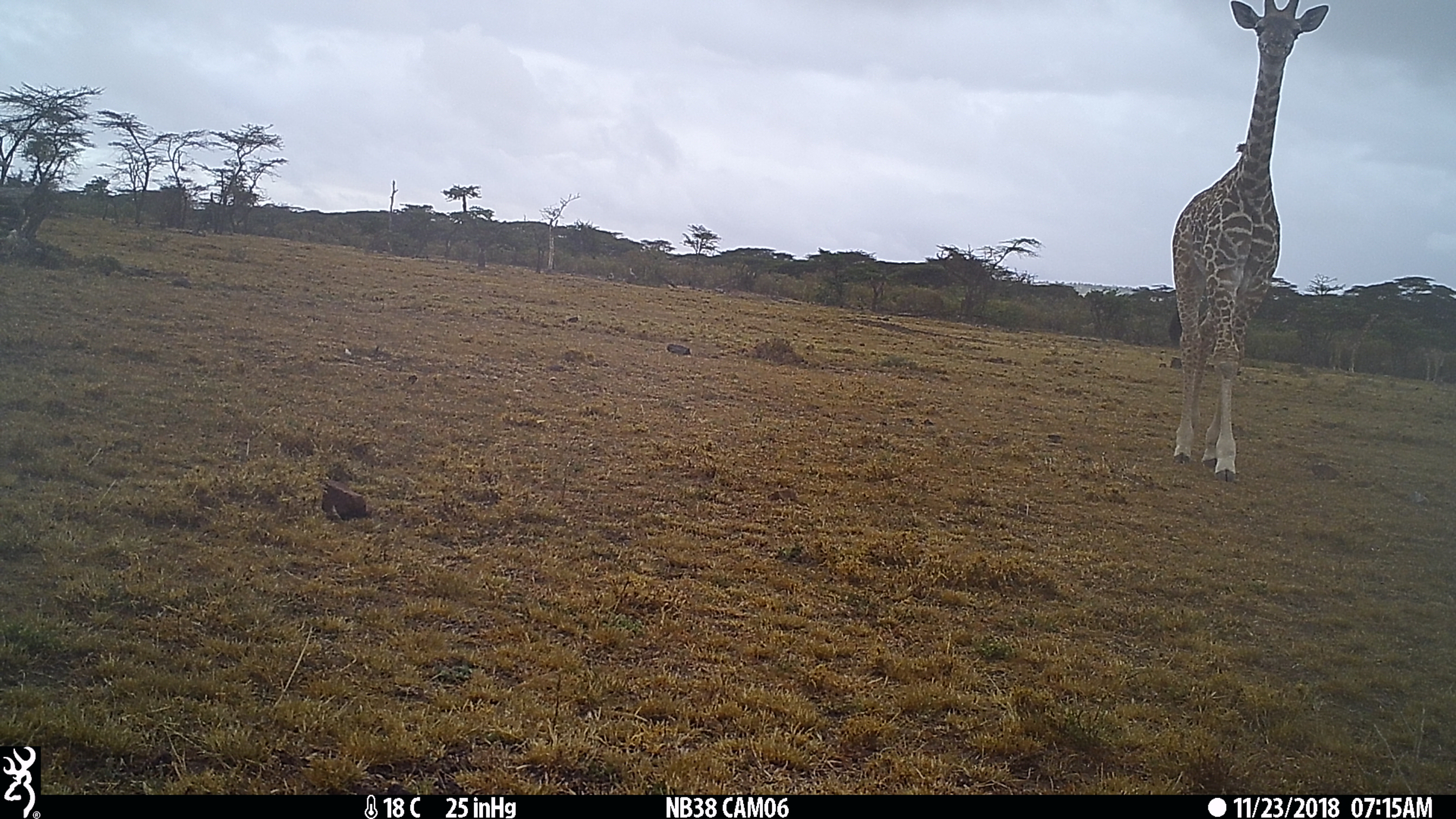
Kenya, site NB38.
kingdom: Animalia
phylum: Chordata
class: Mammalia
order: Artiodactyla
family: Giraffidae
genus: Giraffa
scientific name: Giraffa camelopardalis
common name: northern giraffe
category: giraffe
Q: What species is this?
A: Giraffe (northern giraffe) (Giraffa camelopardalis).